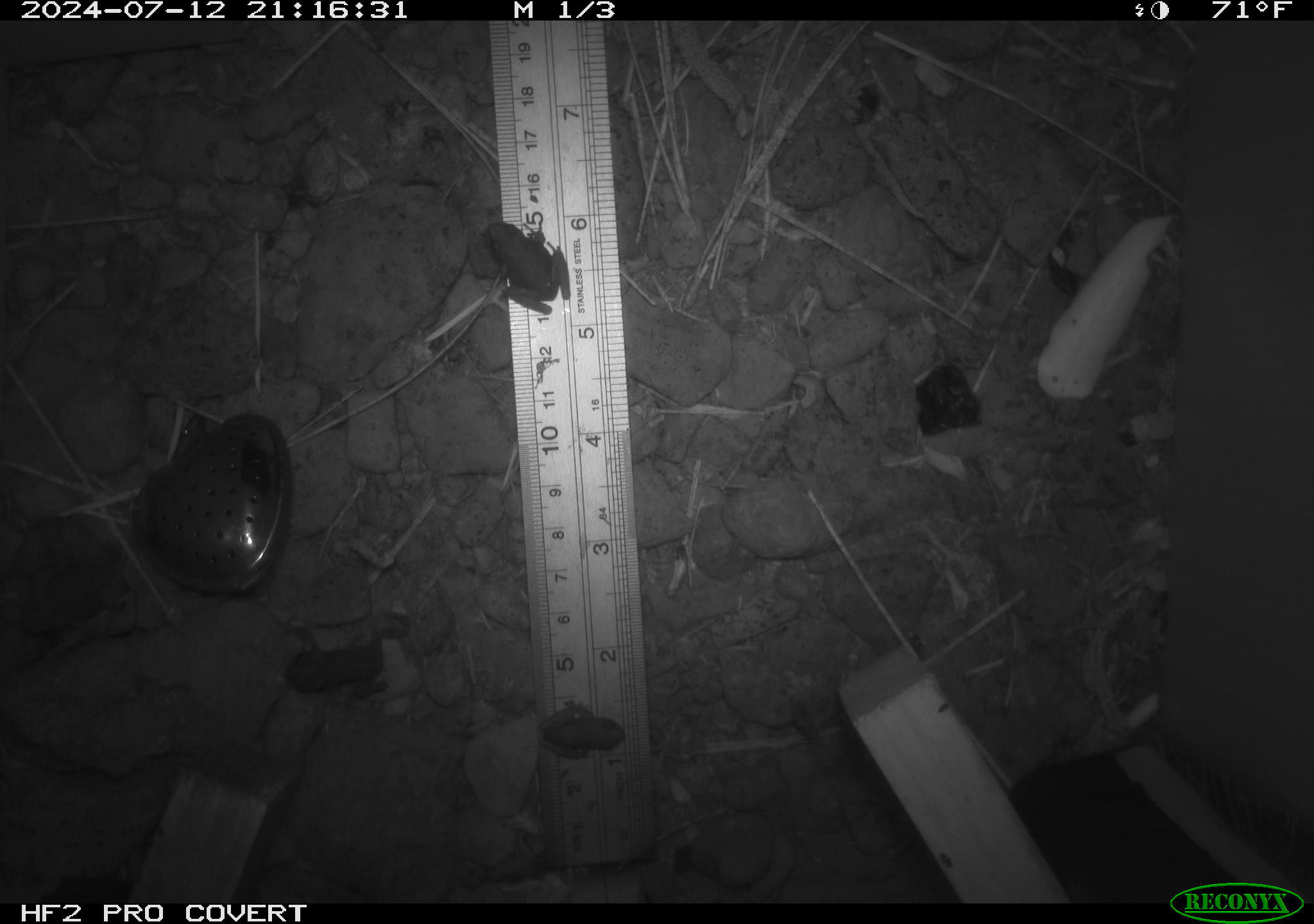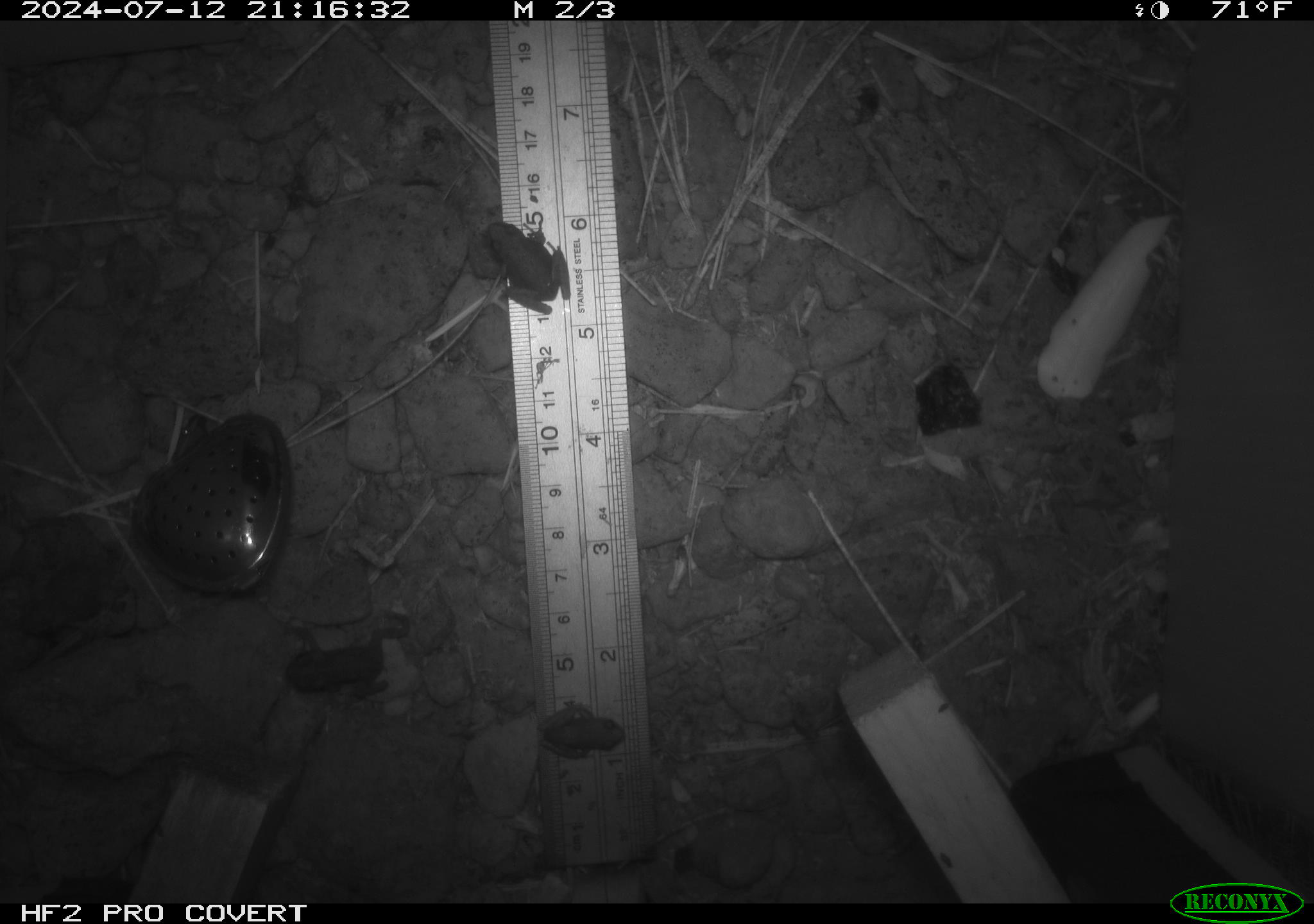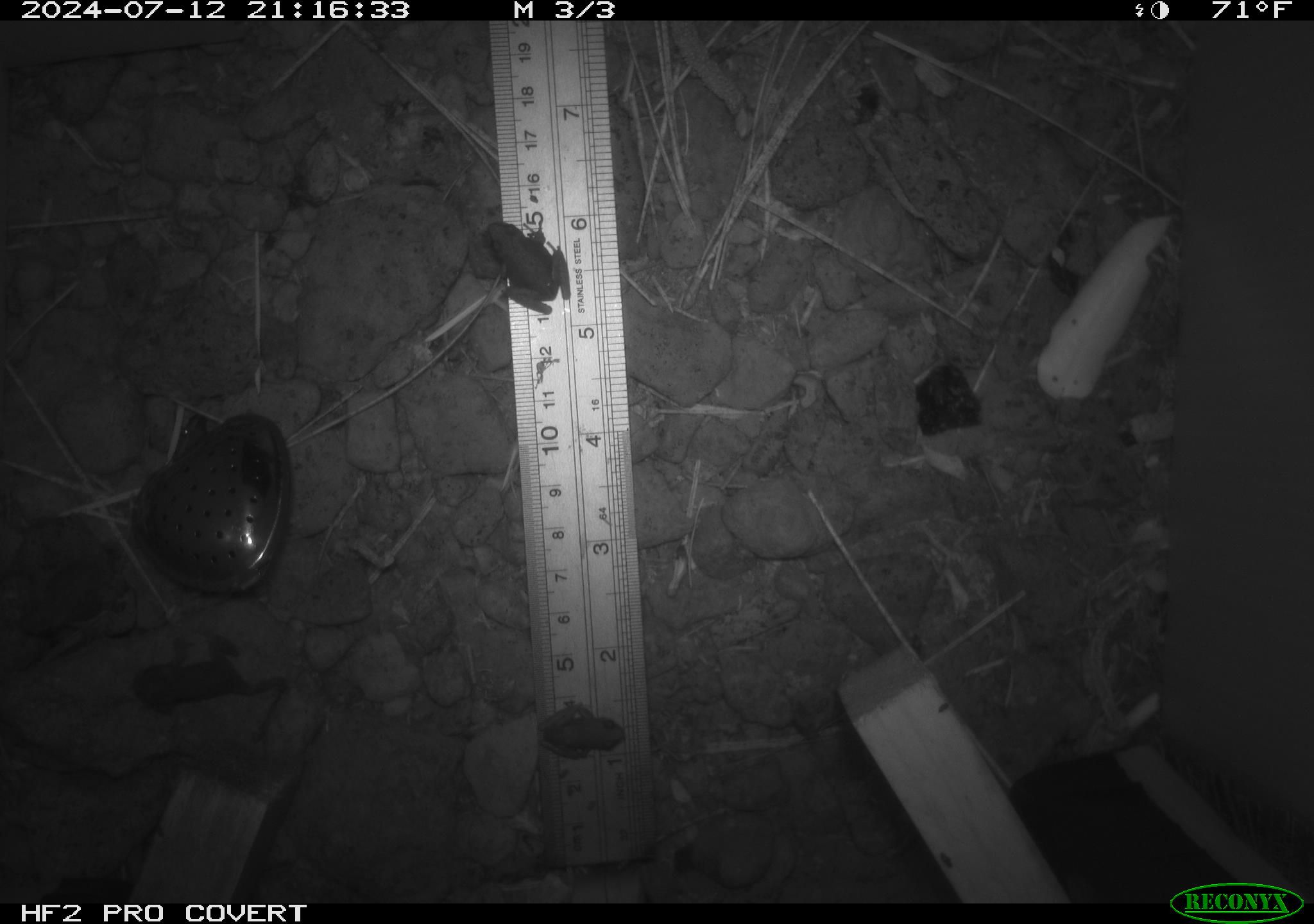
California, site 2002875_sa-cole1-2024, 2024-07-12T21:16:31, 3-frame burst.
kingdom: Animalia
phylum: Chordata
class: Amphibia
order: Anura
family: Bufonidae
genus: Anaxyrus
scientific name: Anaxyrus boreas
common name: western toad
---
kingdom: Animalia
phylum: Chordata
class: Amphibia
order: Anura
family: Hylidae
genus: Pseudacris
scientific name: Pseudacris regilla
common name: sierran treefrog